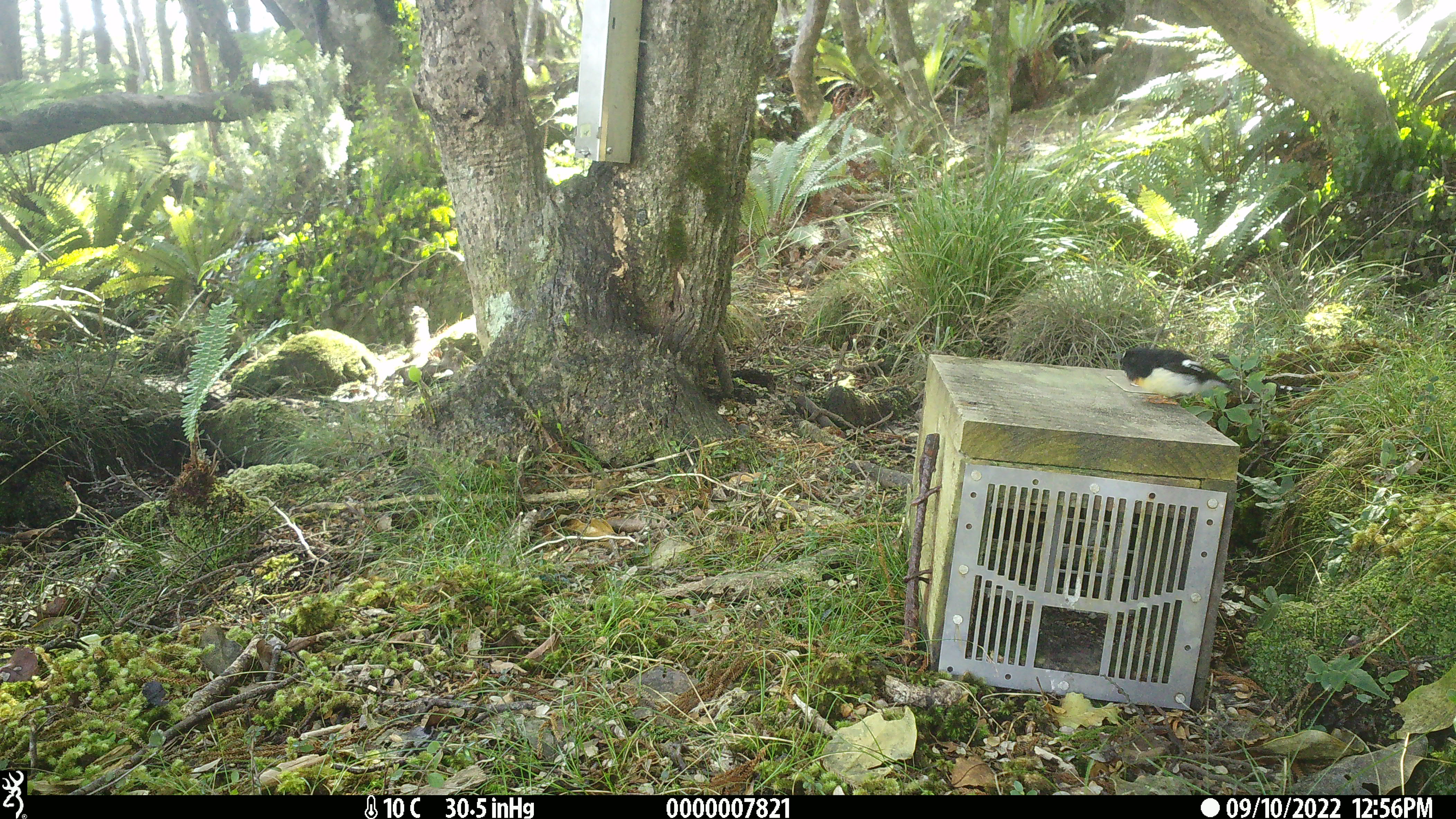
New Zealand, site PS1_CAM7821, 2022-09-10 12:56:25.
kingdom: Animalia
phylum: Chordata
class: Aves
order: Passeriformes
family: Petroicidae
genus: Petroica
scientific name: Petroica macrocephala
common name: tomtit